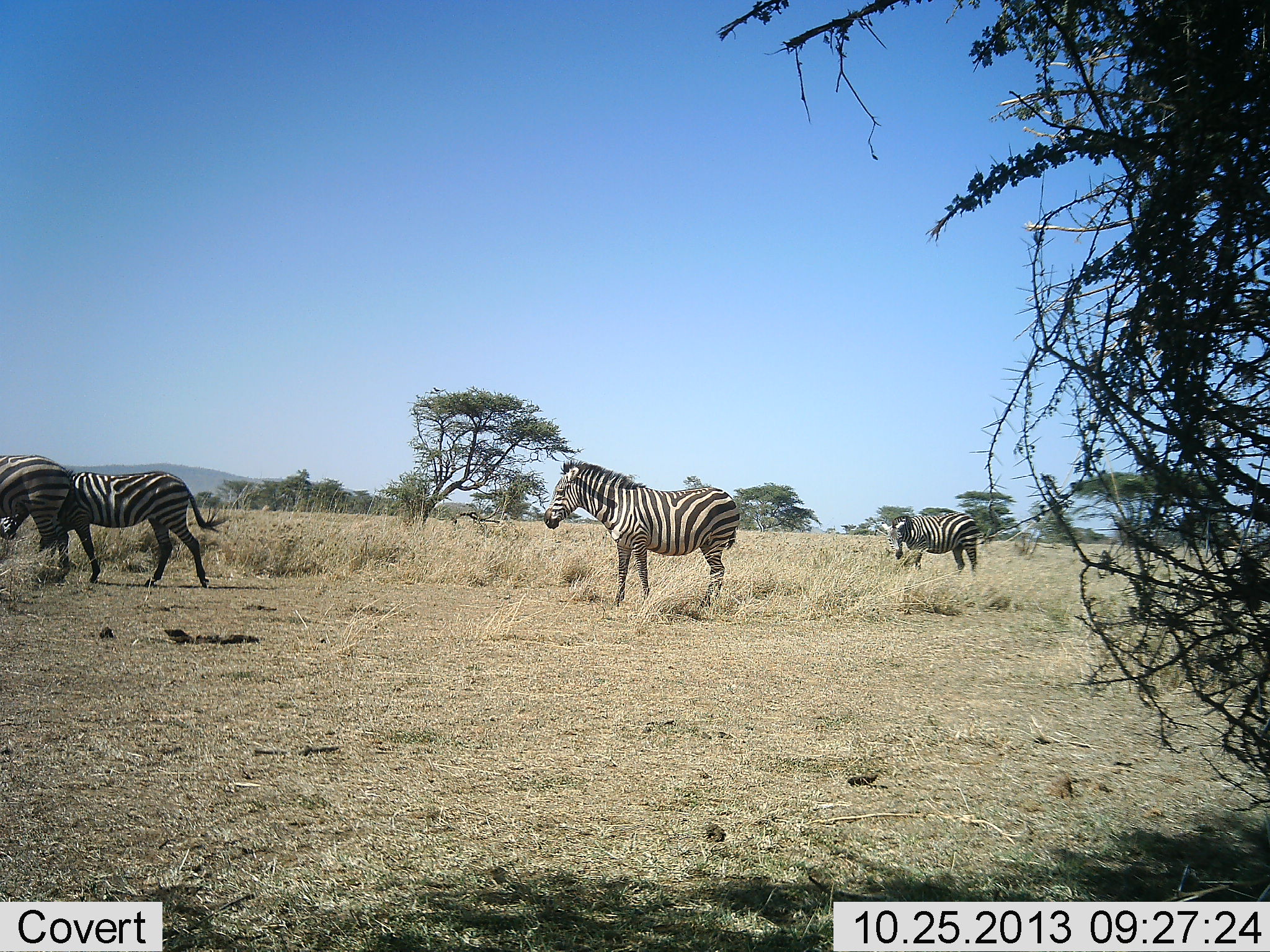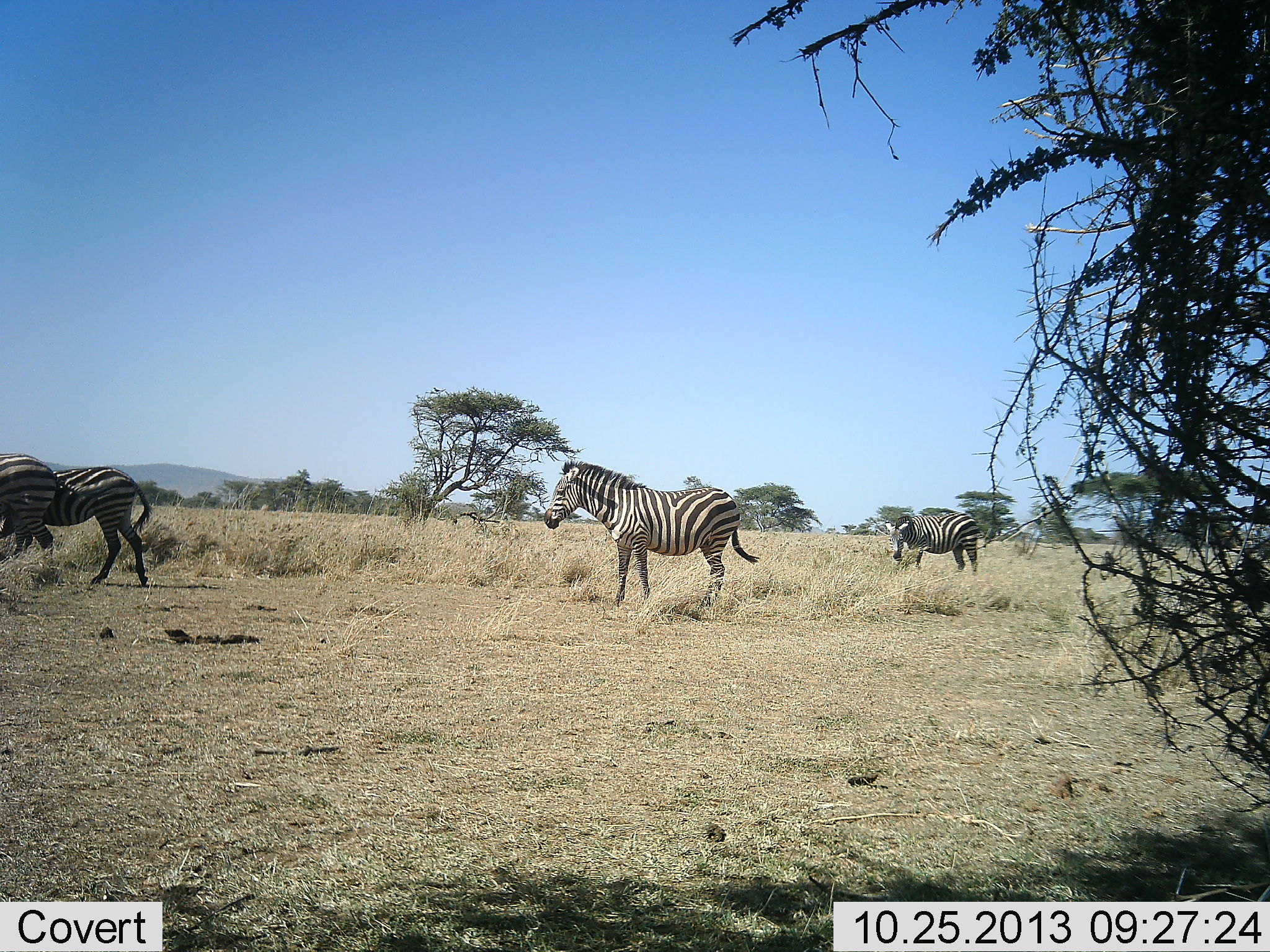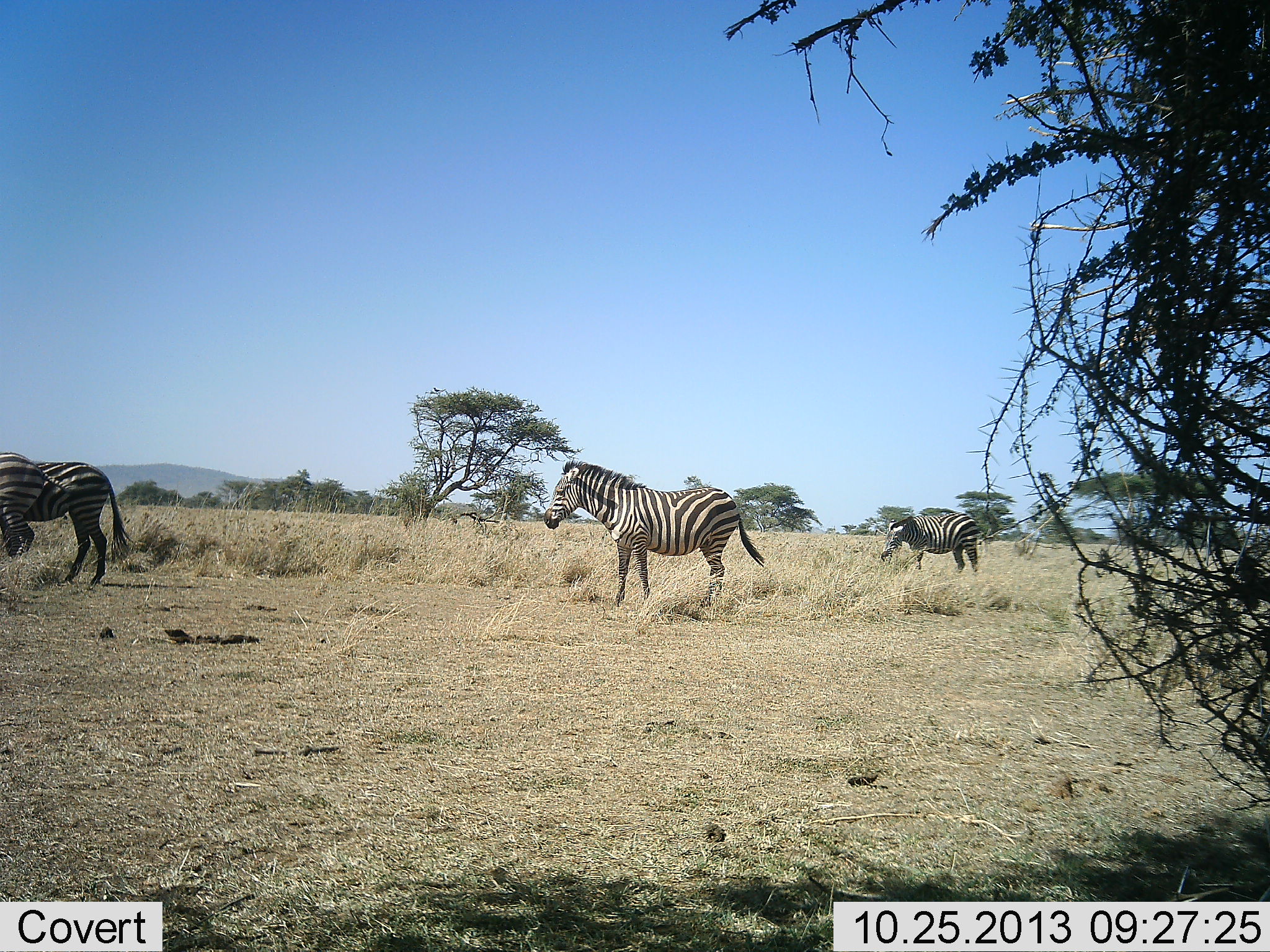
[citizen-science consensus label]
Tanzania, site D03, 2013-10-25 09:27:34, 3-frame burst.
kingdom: Animalia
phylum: Chordata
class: Mammalia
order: Perissodactyla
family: Equidae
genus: Equus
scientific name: Equus quagga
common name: plains zebra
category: zebra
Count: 4.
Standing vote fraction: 70%.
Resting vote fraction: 3%.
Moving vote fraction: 75%.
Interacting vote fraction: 8%.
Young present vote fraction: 0%.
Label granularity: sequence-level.